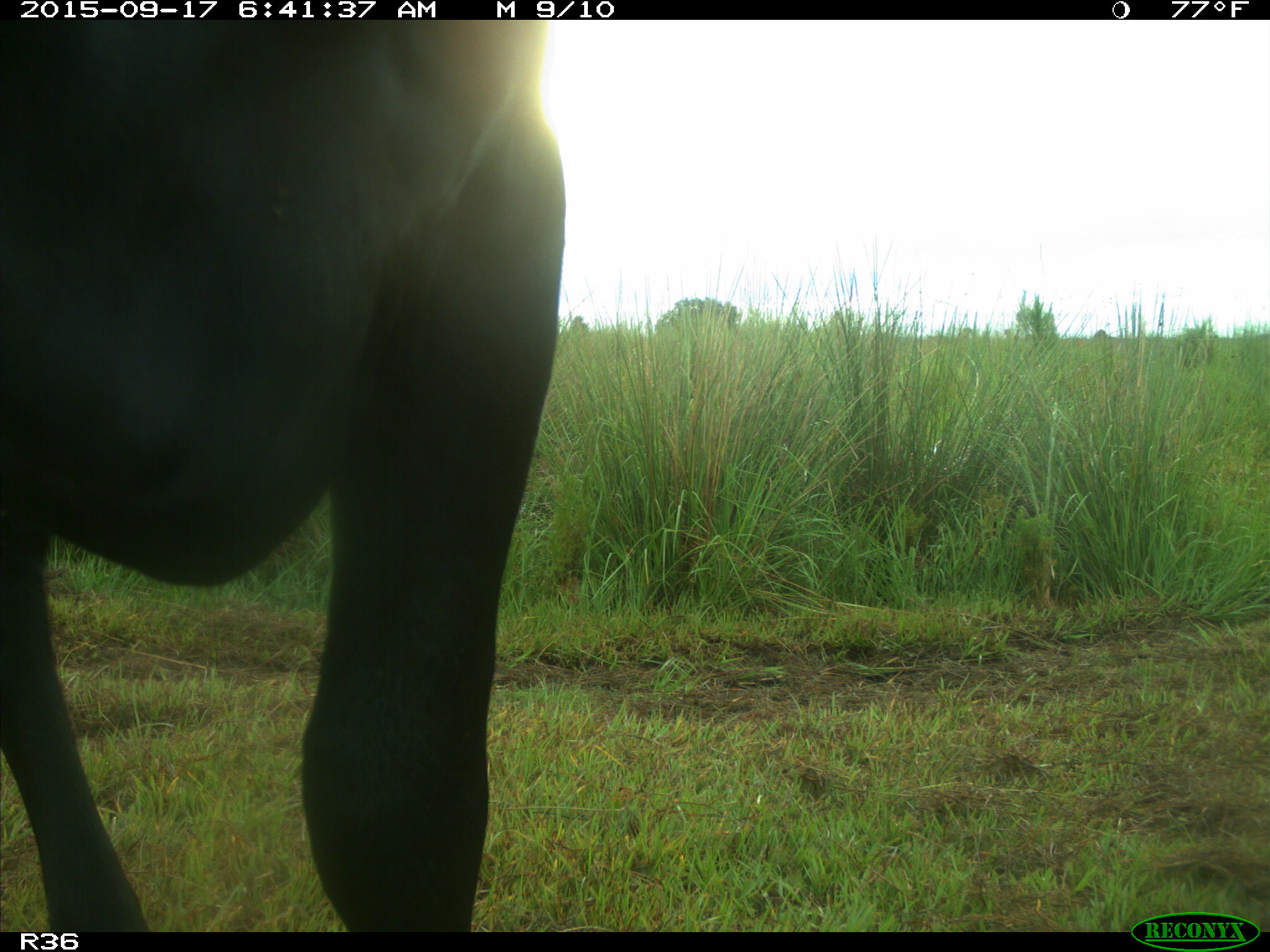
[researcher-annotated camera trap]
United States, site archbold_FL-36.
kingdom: Animalia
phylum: Chordata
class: Mammalia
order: Artiodactyla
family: Bovidae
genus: Bos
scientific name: Bos taurus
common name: domestic cow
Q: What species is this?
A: Bos taurus (domestic cow).